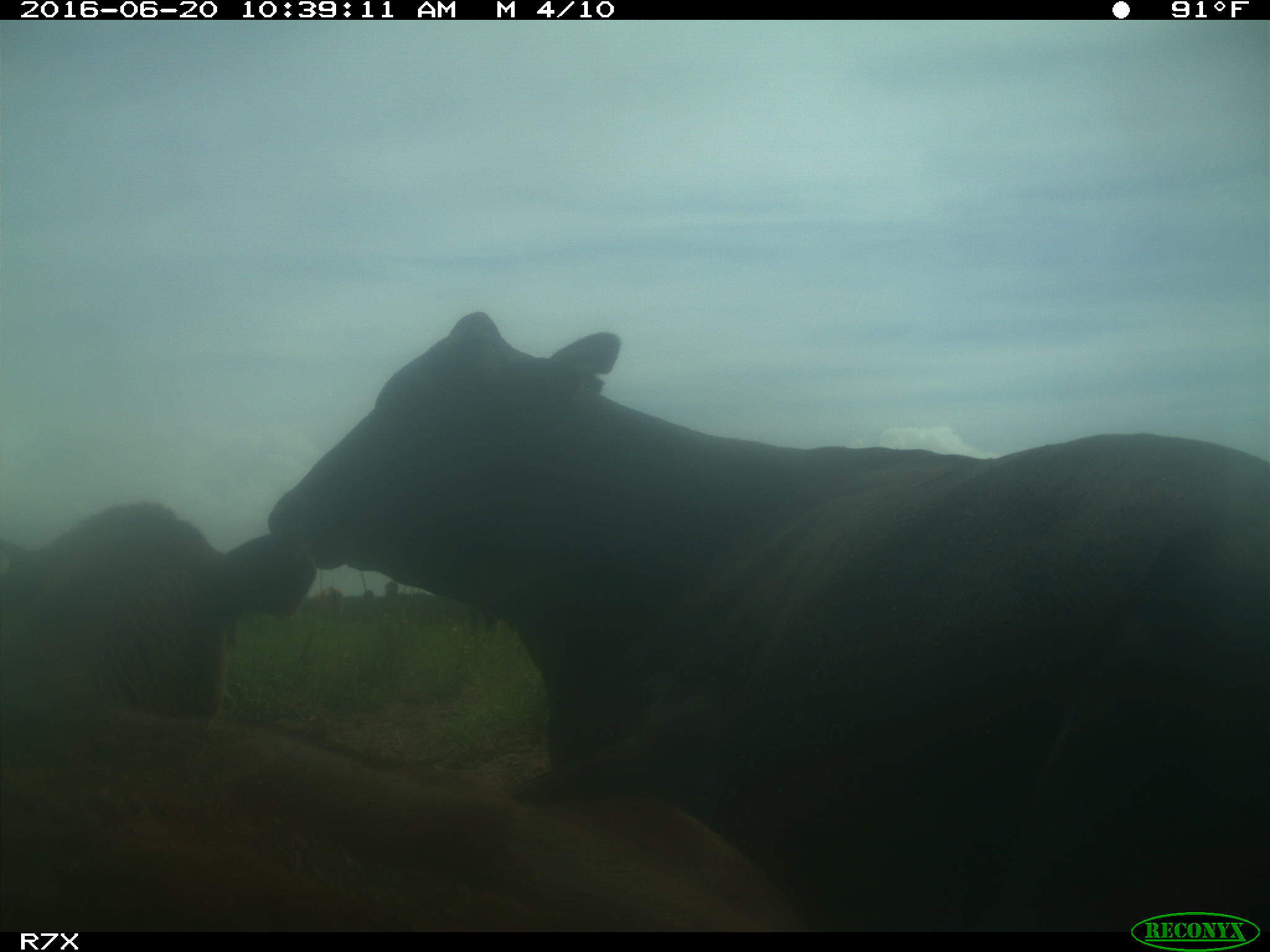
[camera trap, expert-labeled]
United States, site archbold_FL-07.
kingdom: Animalia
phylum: Chordata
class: Mammalia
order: Artiodactyla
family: Bovidae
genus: Bos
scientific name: Bos taurus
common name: domestic cow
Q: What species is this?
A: Bos taurus (domestic cow).